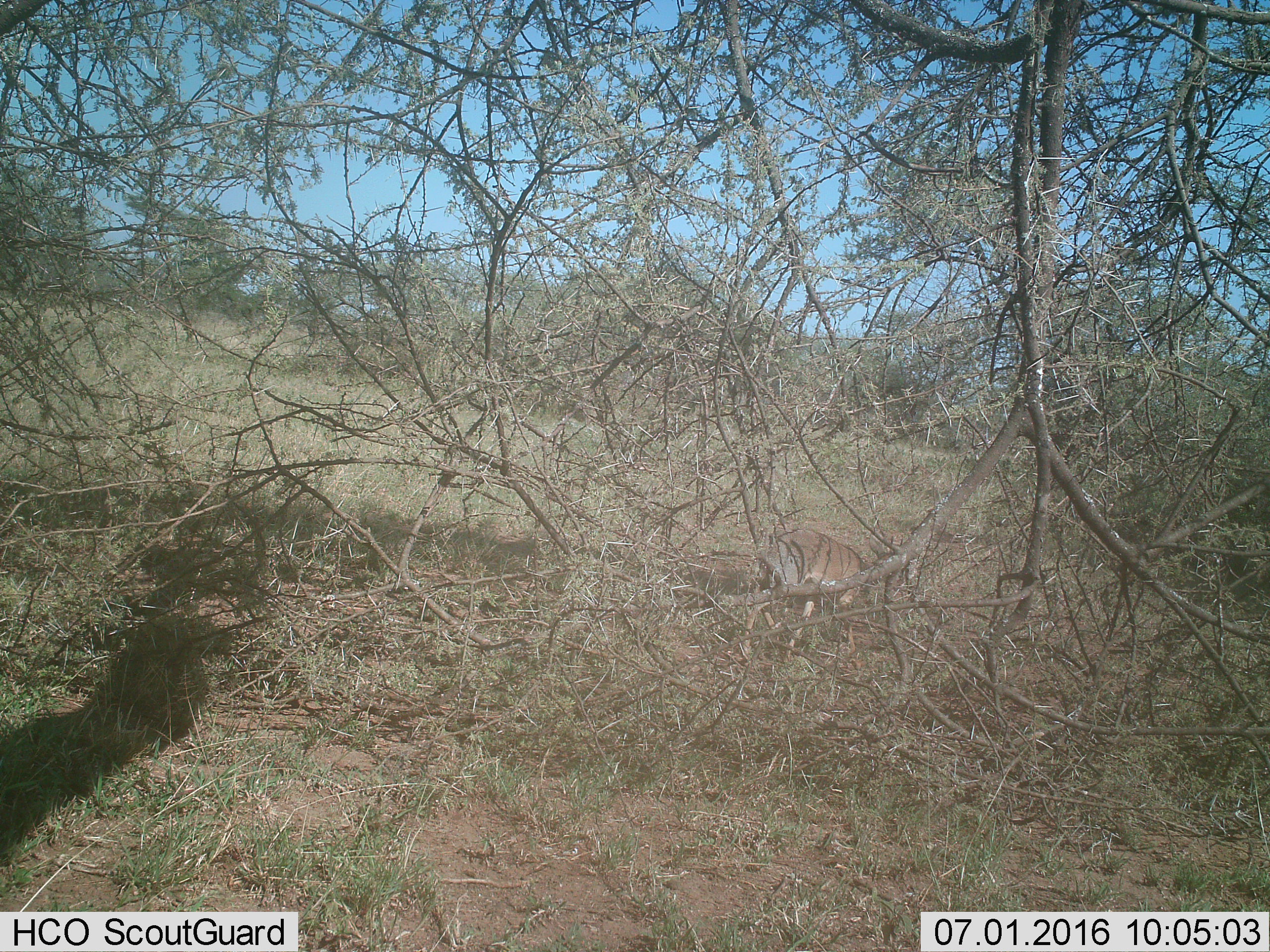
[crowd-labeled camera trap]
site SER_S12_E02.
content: unidentified animal